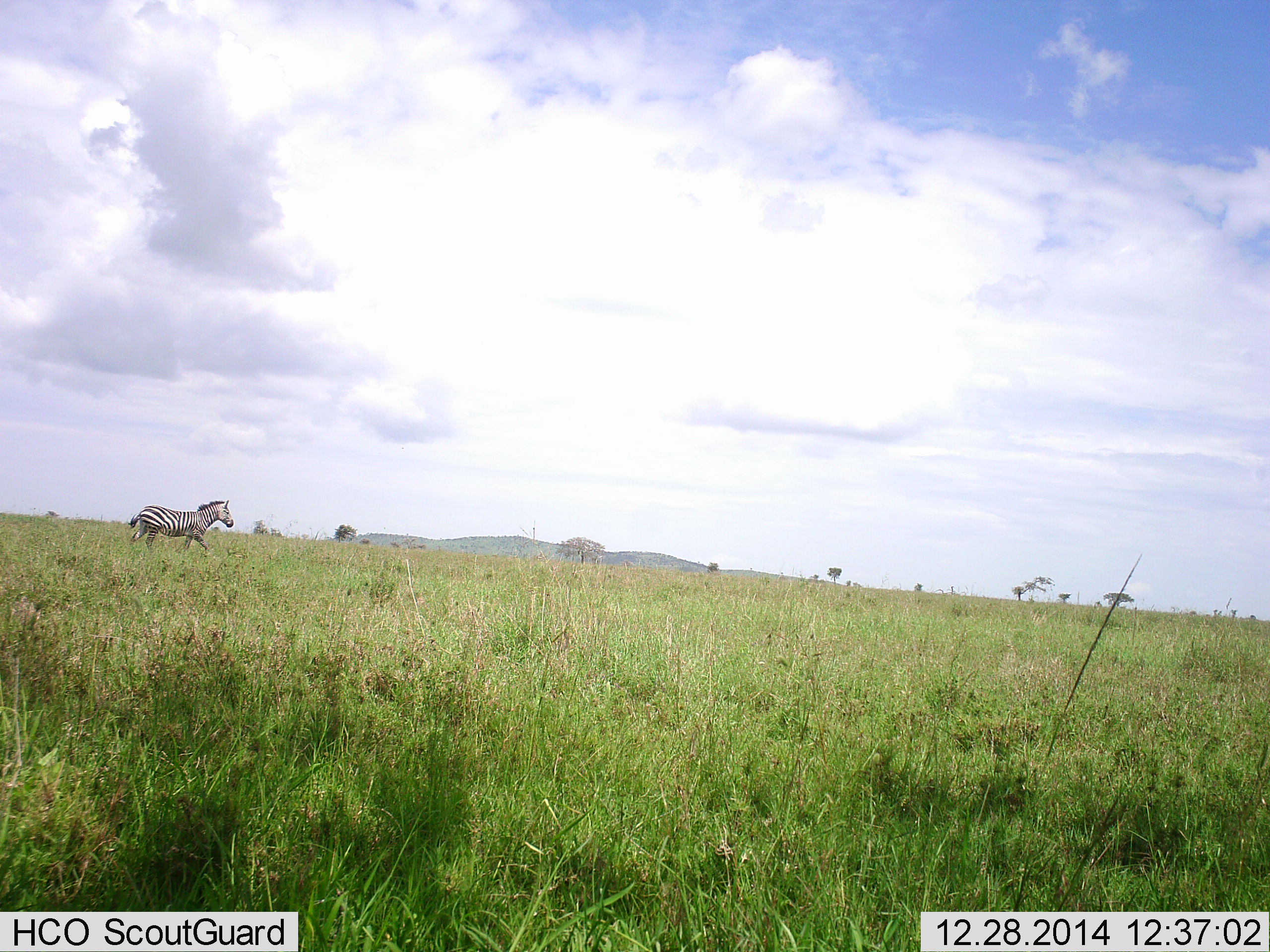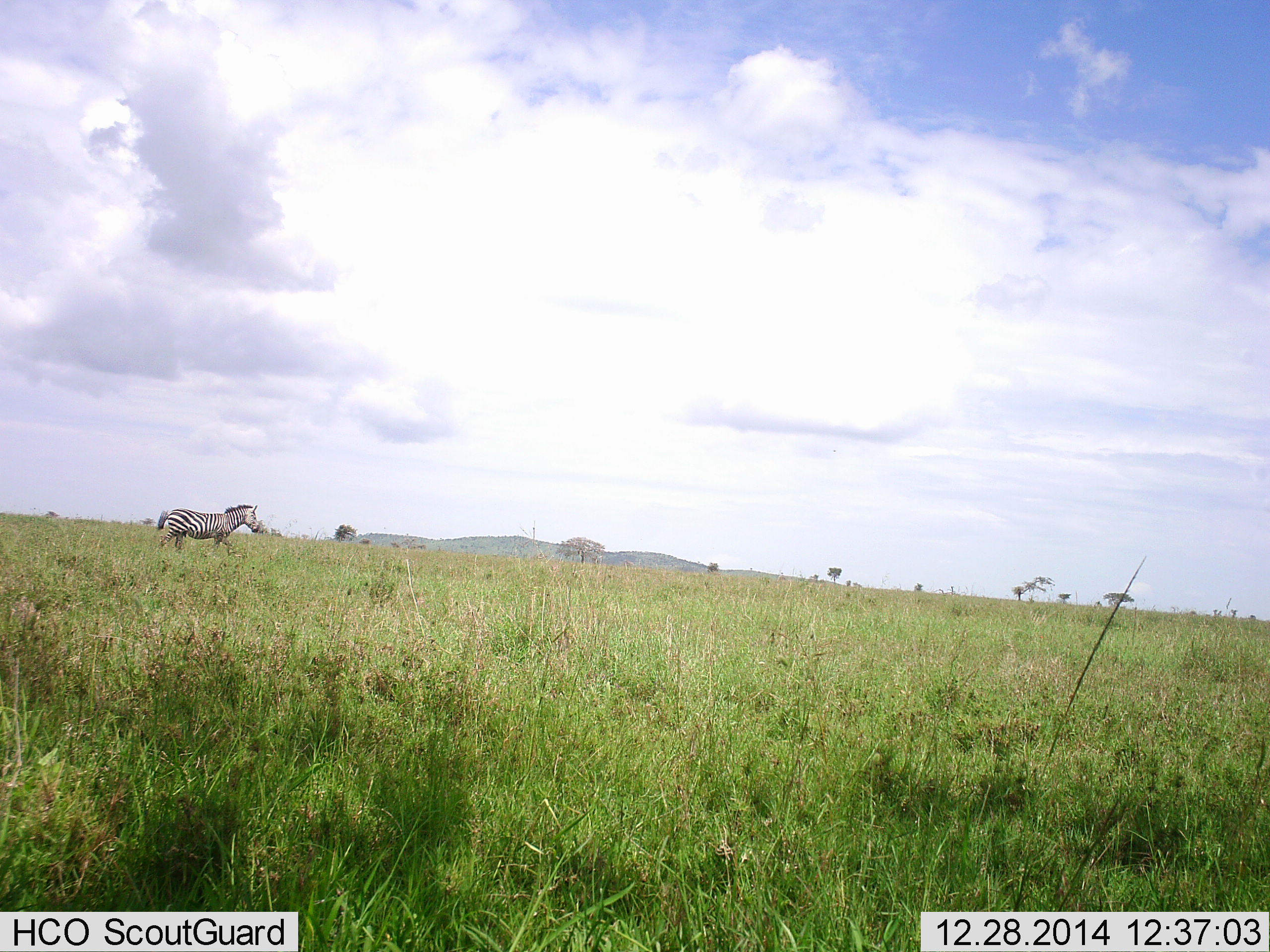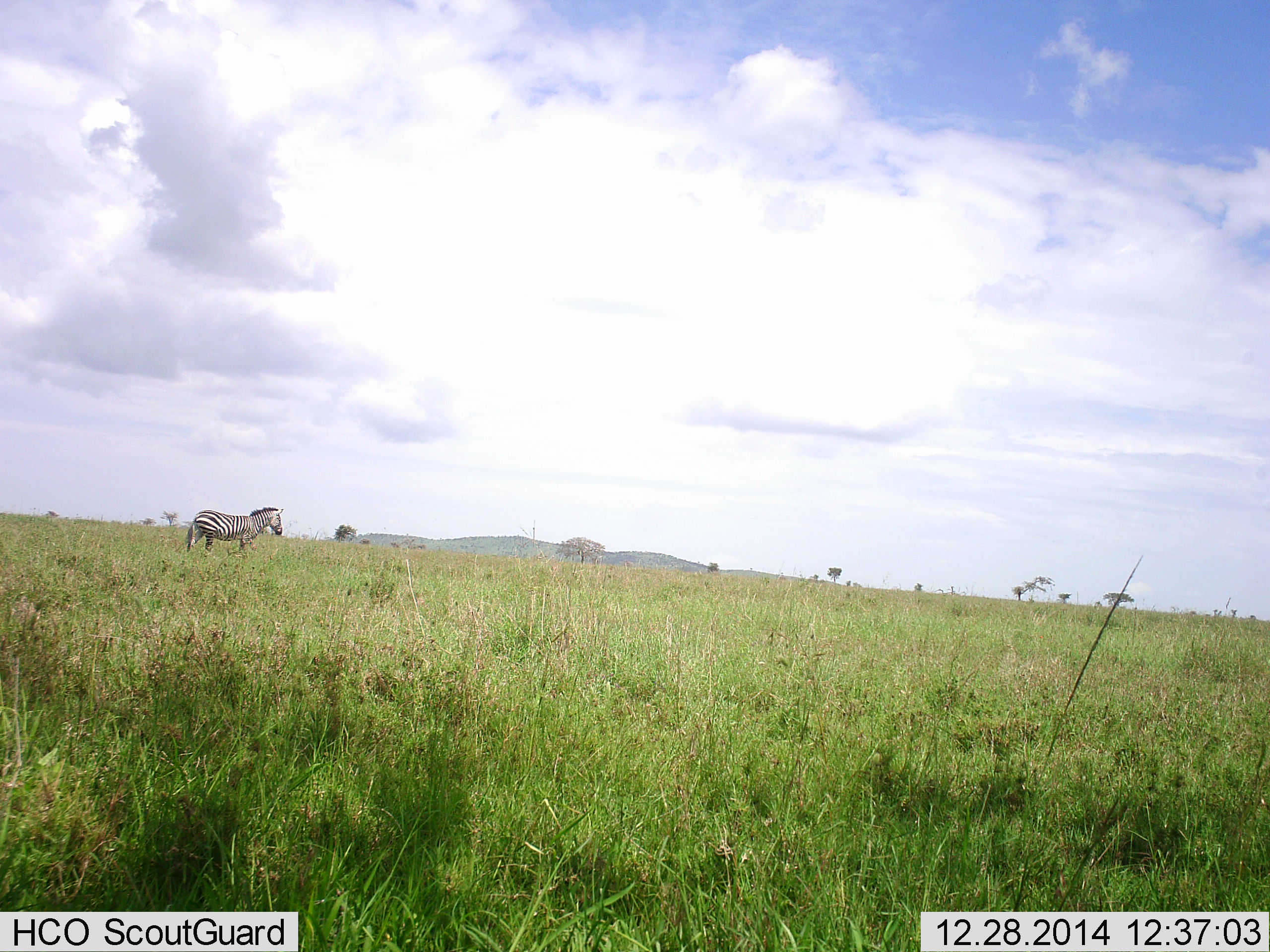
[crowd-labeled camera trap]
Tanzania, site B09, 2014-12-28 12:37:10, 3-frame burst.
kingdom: Animalia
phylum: Chordata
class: Mammalia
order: Perissodactyla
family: Equidae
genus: Equus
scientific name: Equus quagga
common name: plains zebra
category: zebra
Zebra (plains zebra) (Equus quagga), count 1. Behavior (volunteer vote fractions): standing 10%, resting 0%, moving 80%, interacting 0%. Young present (vote fraction): 0%. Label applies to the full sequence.